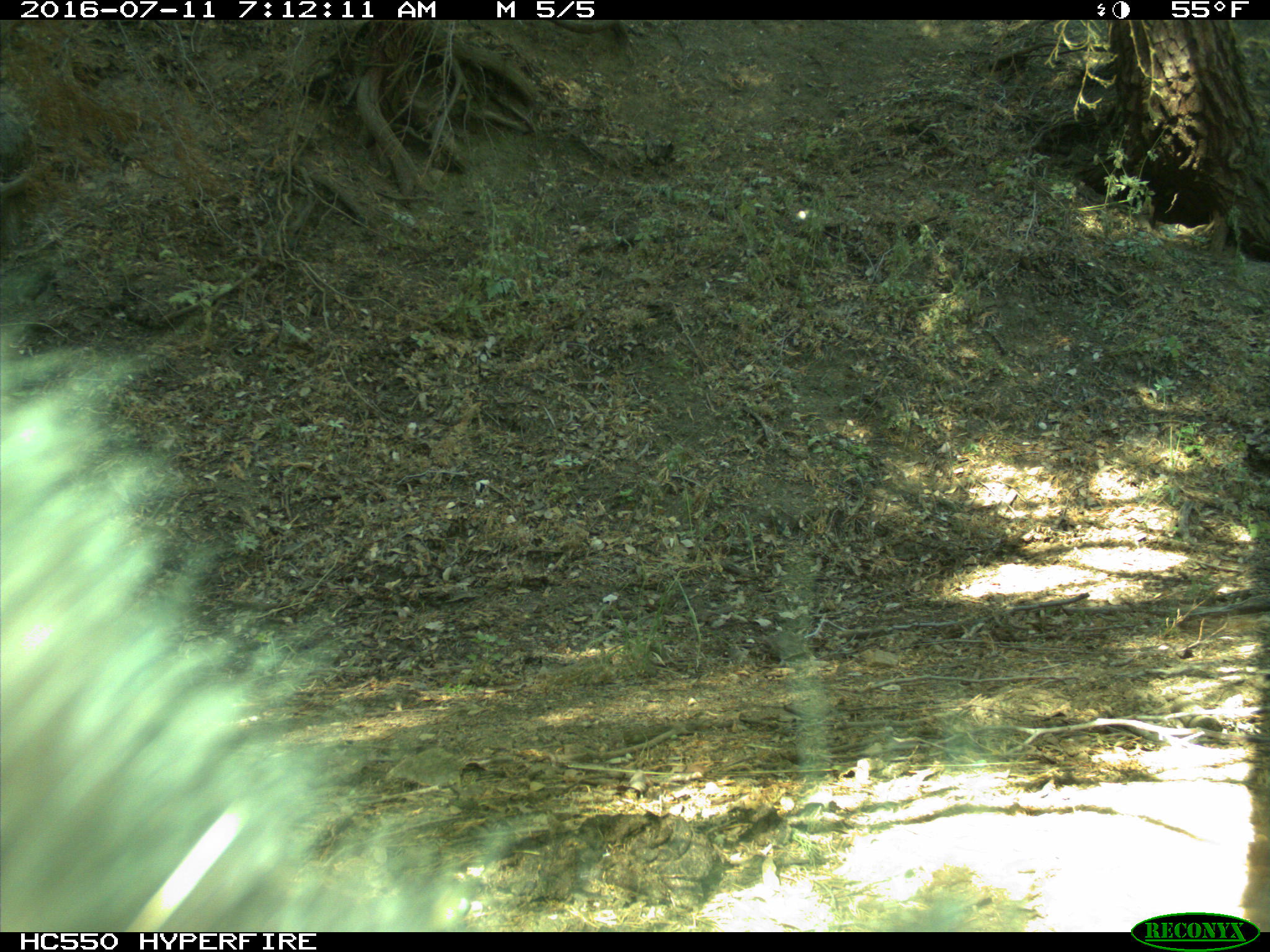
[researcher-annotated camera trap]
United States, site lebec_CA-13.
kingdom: Animalia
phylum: Chordata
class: Mammalia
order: Carnivora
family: Ursidae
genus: Ursus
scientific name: Ursus americanus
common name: american black bear